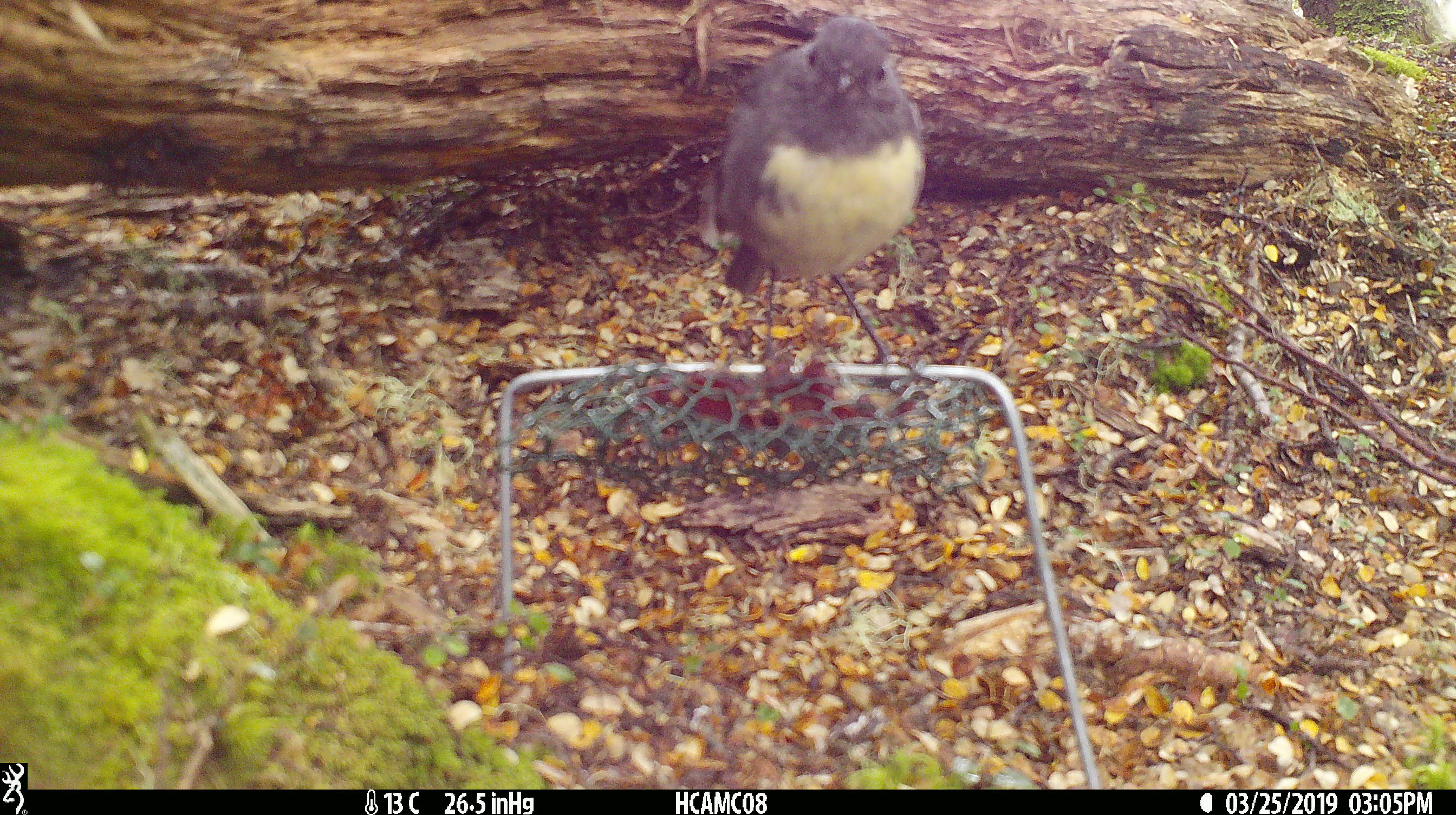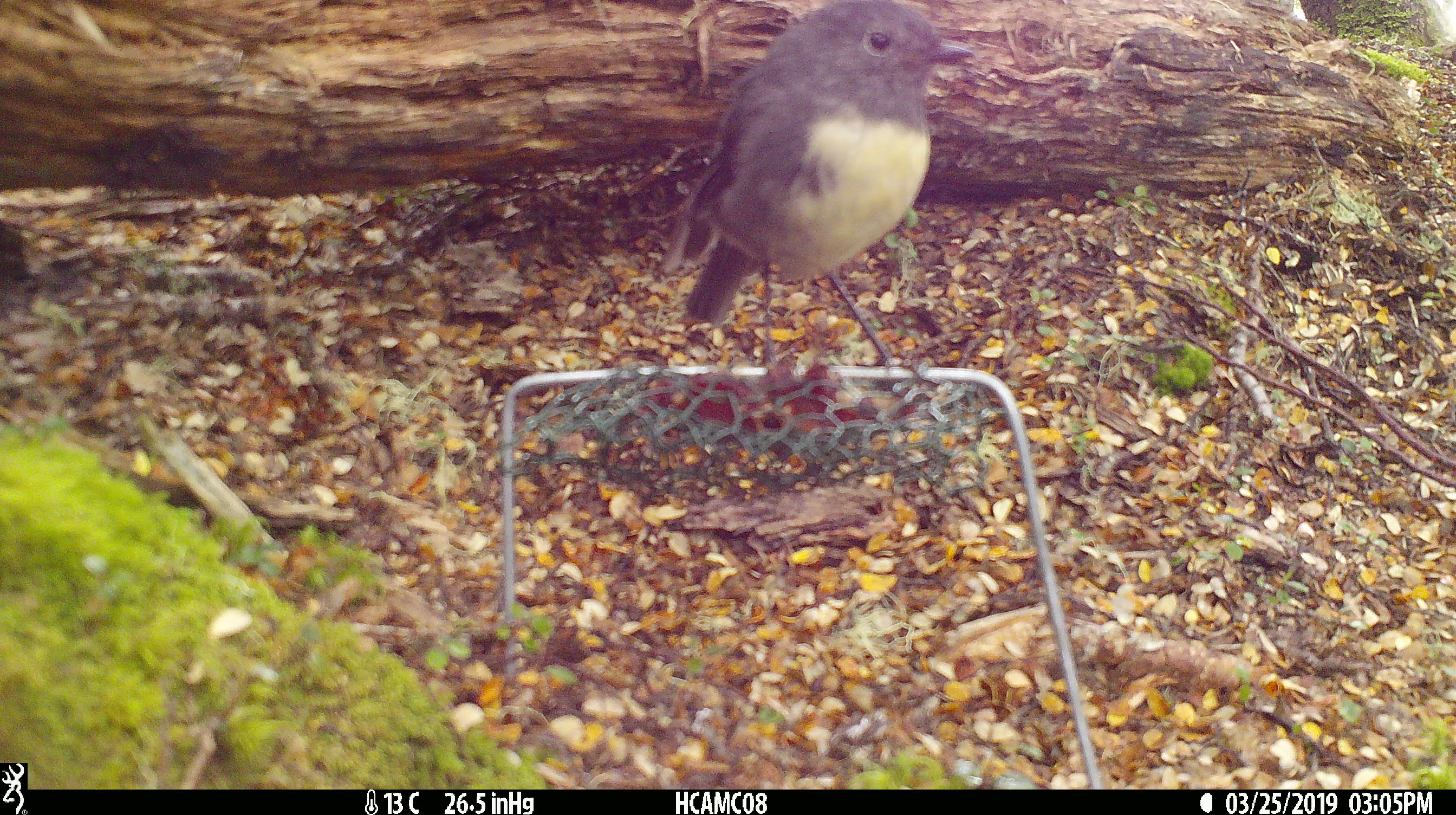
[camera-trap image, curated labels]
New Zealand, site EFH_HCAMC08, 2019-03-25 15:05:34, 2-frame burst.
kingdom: Animalia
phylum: Chordata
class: Aves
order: Passeriformes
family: Petroicidae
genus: Petroica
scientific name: Petroica australis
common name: new zealand robin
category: robin